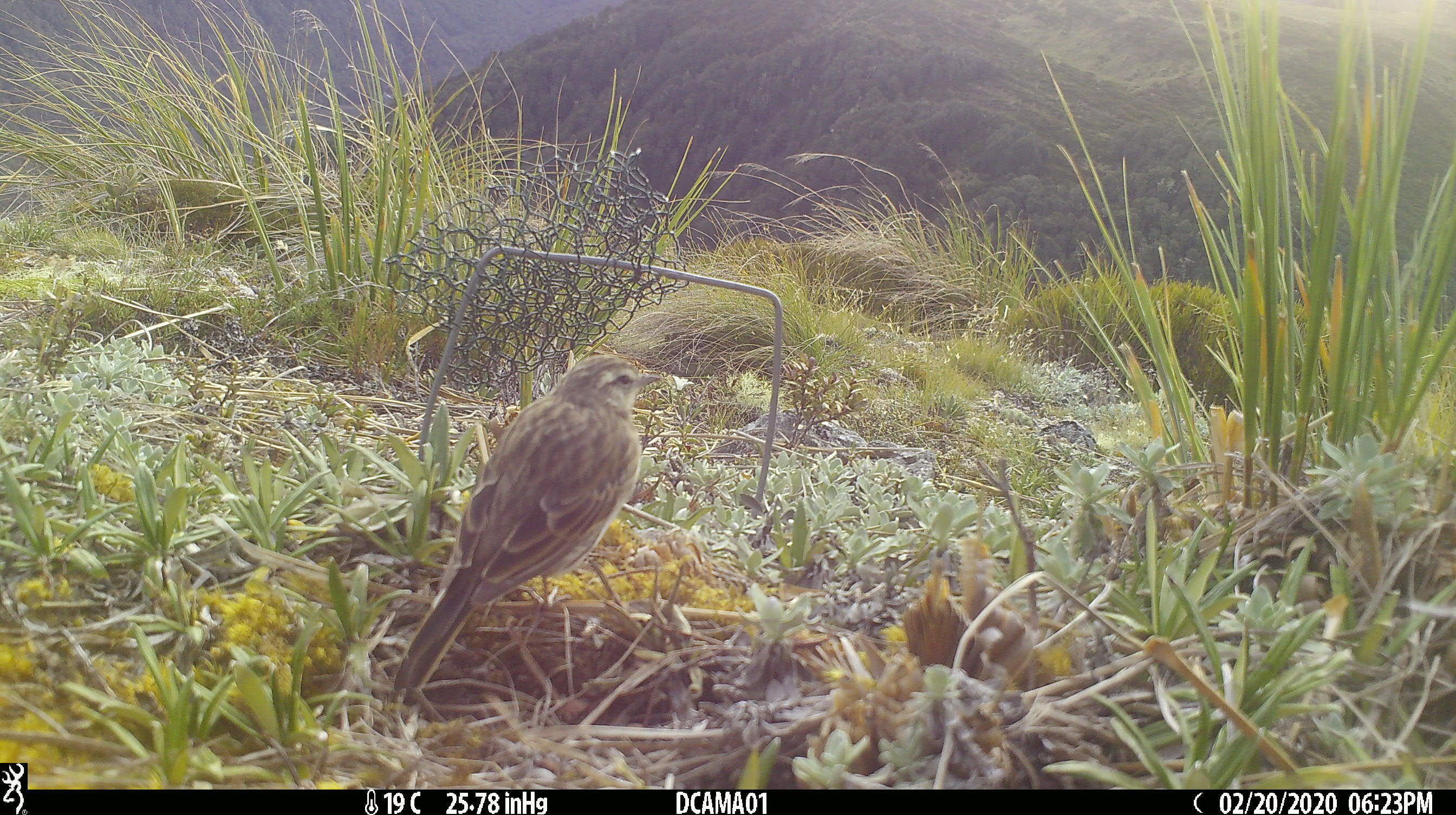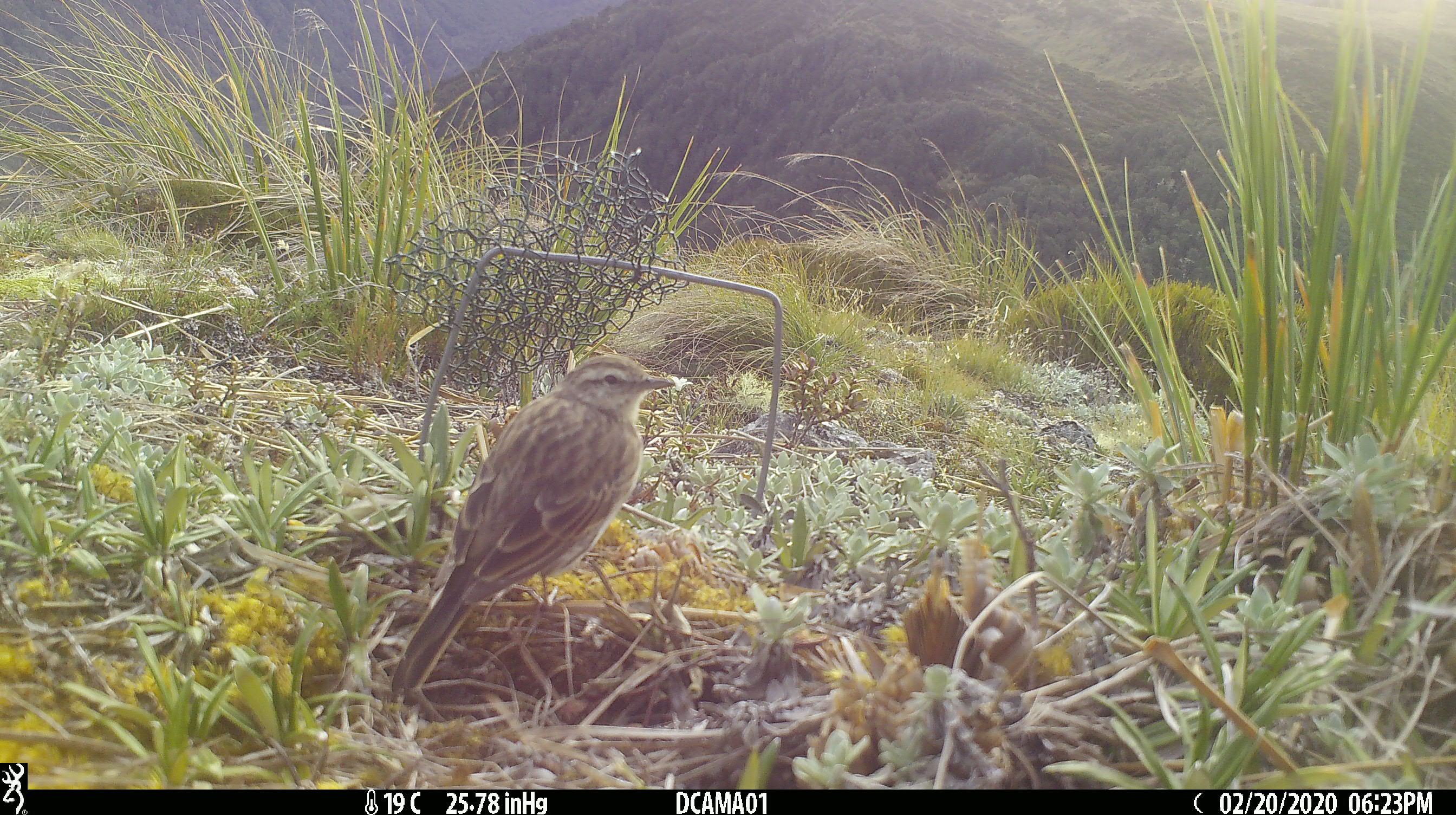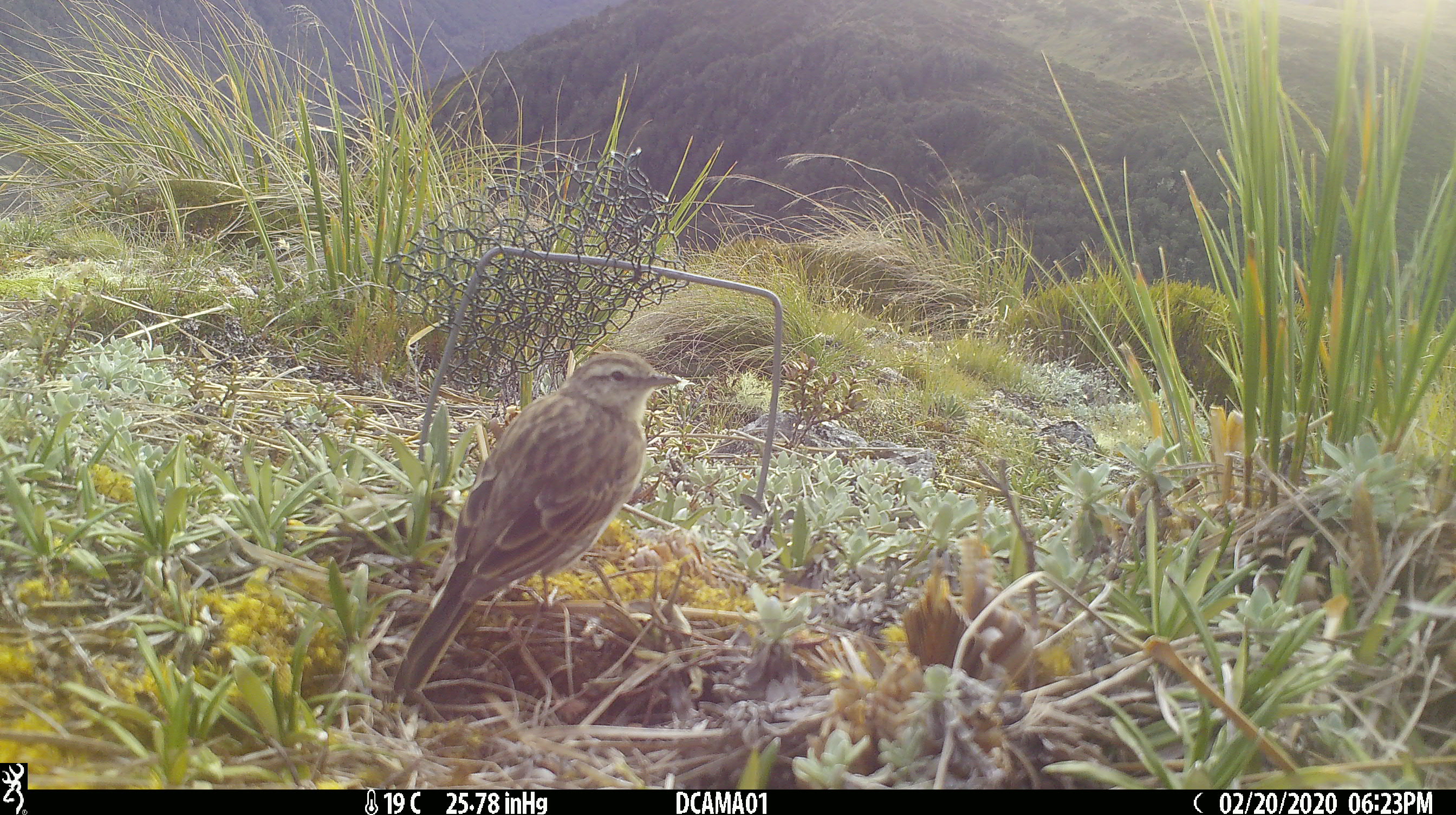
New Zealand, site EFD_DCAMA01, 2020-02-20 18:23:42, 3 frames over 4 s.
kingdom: Animalia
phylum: Chordata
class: Aves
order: Passeriformes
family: Motacillidae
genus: Anthus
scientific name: Anthus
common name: pipit